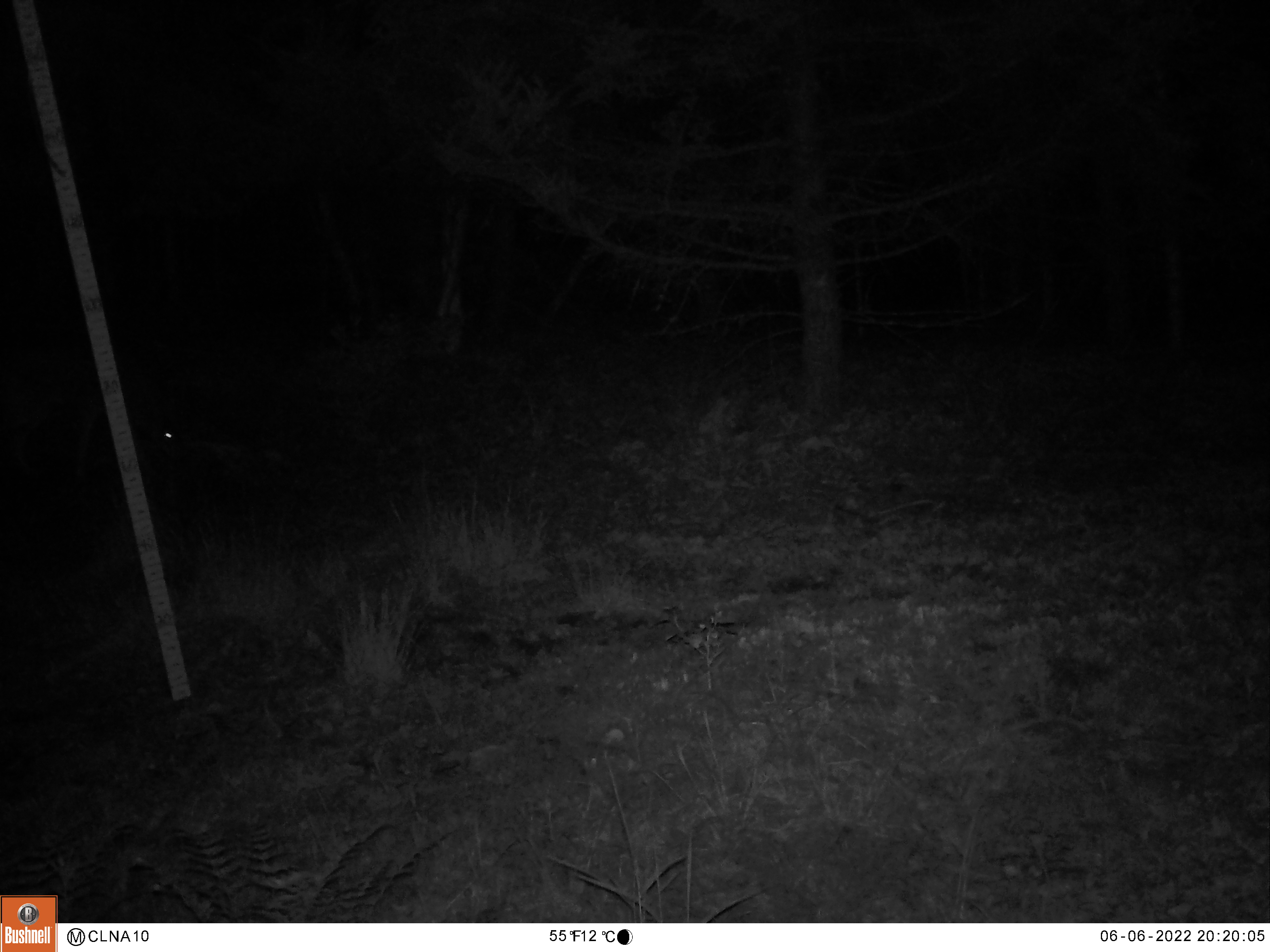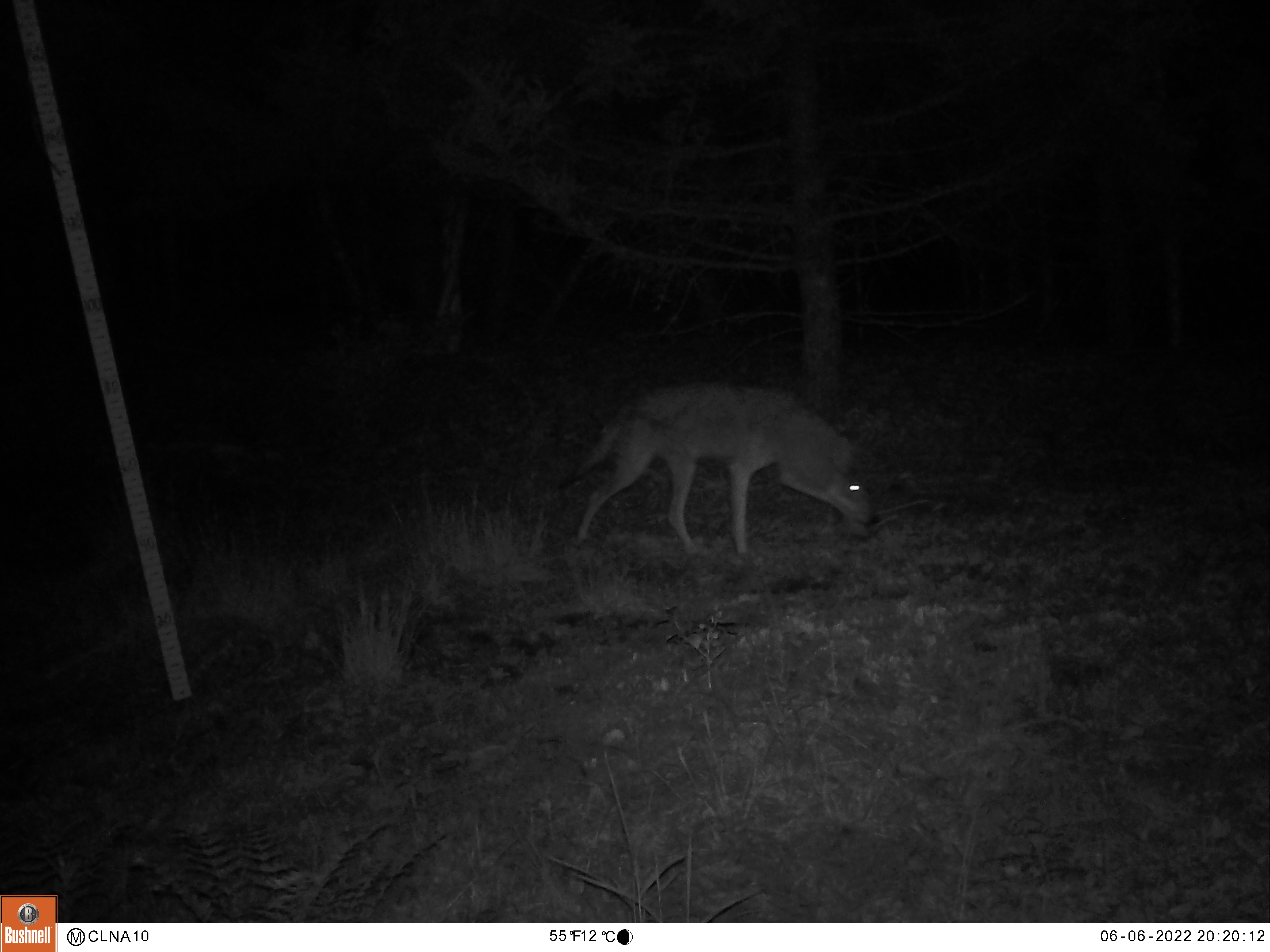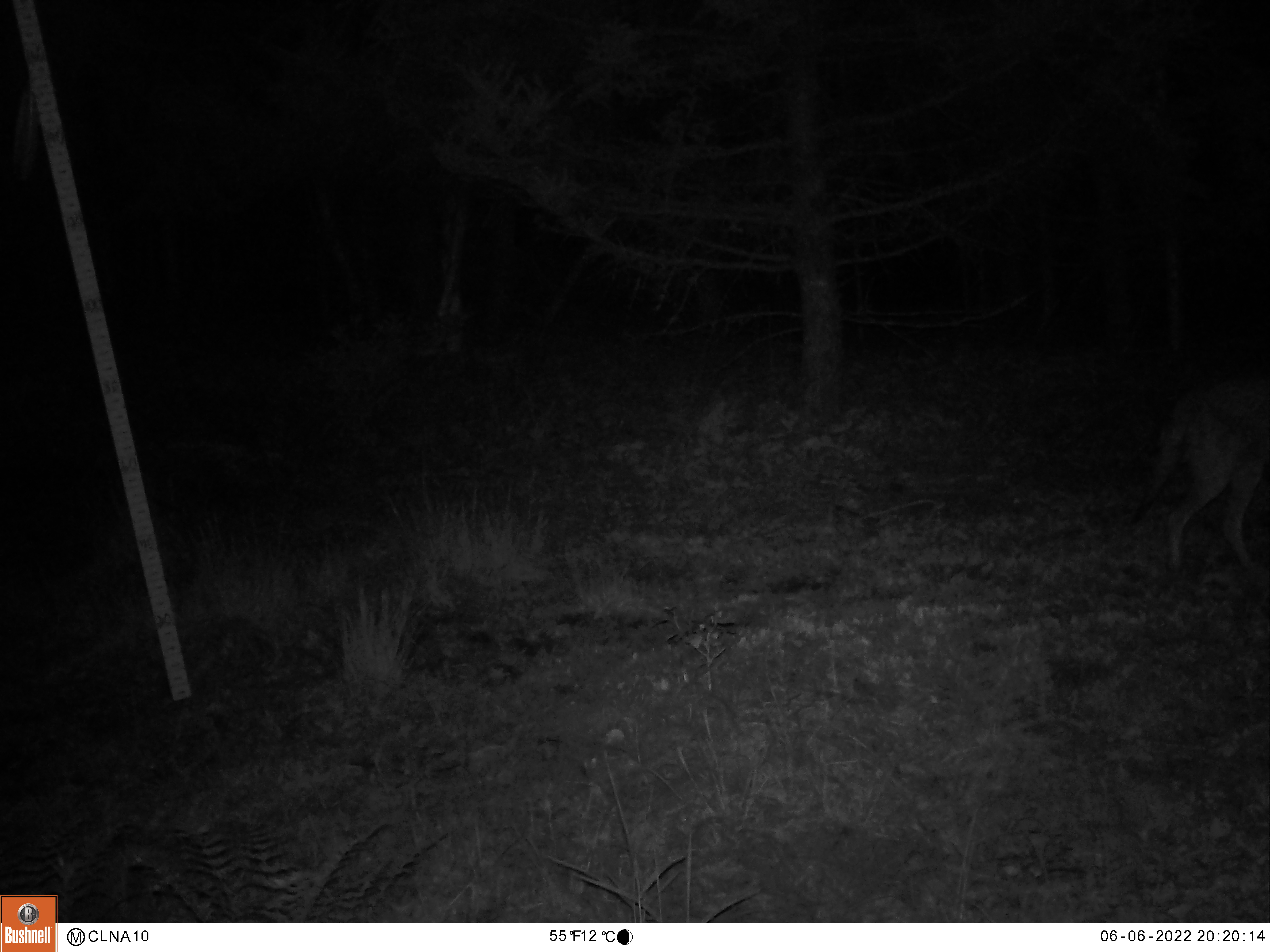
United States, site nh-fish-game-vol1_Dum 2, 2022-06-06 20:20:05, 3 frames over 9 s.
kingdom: Animalia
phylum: Chordata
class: Mammalia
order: Carnivora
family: Canidae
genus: Canis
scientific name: Canis latrans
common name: coyote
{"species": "coyote (Canis latrans)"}